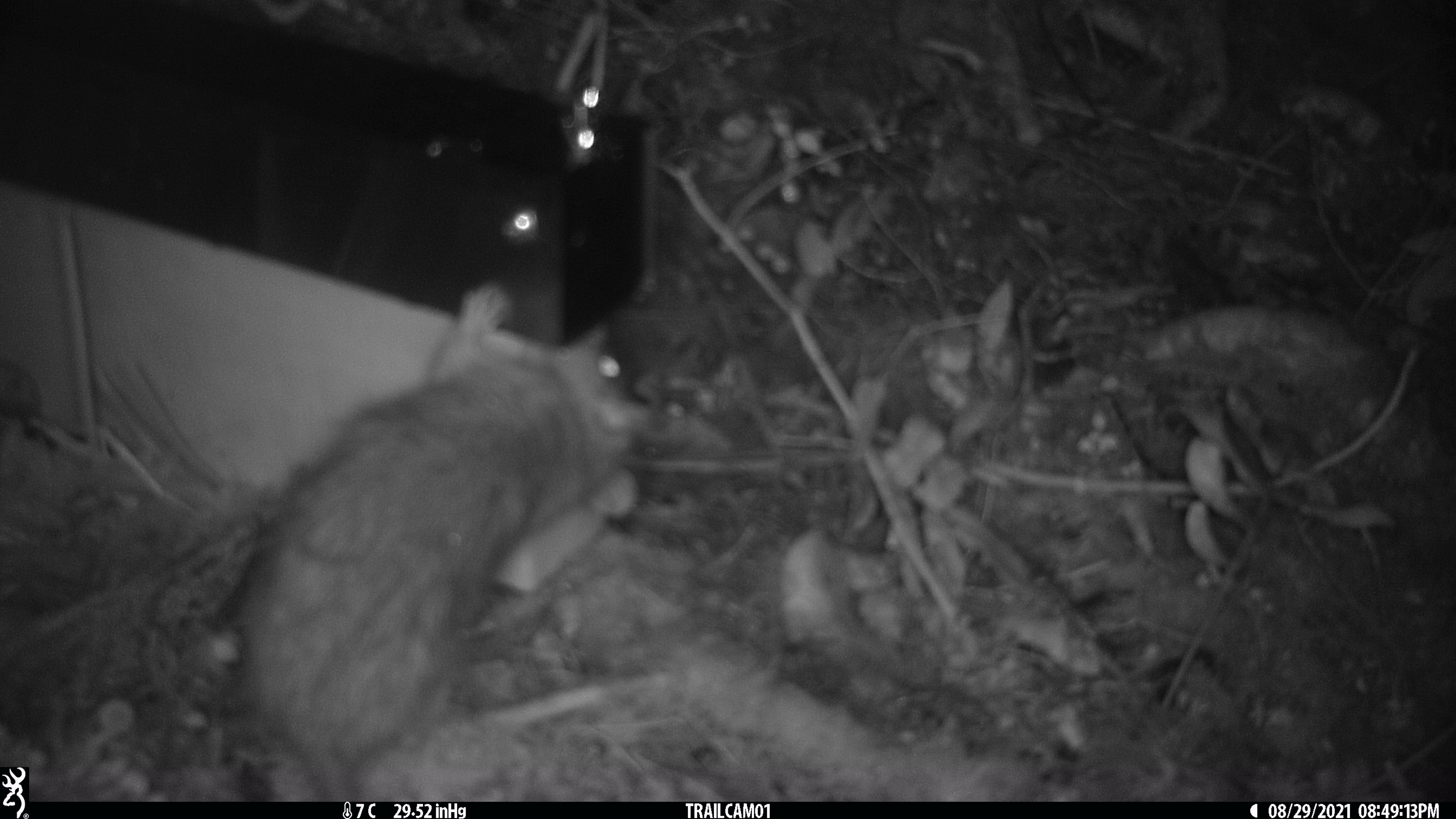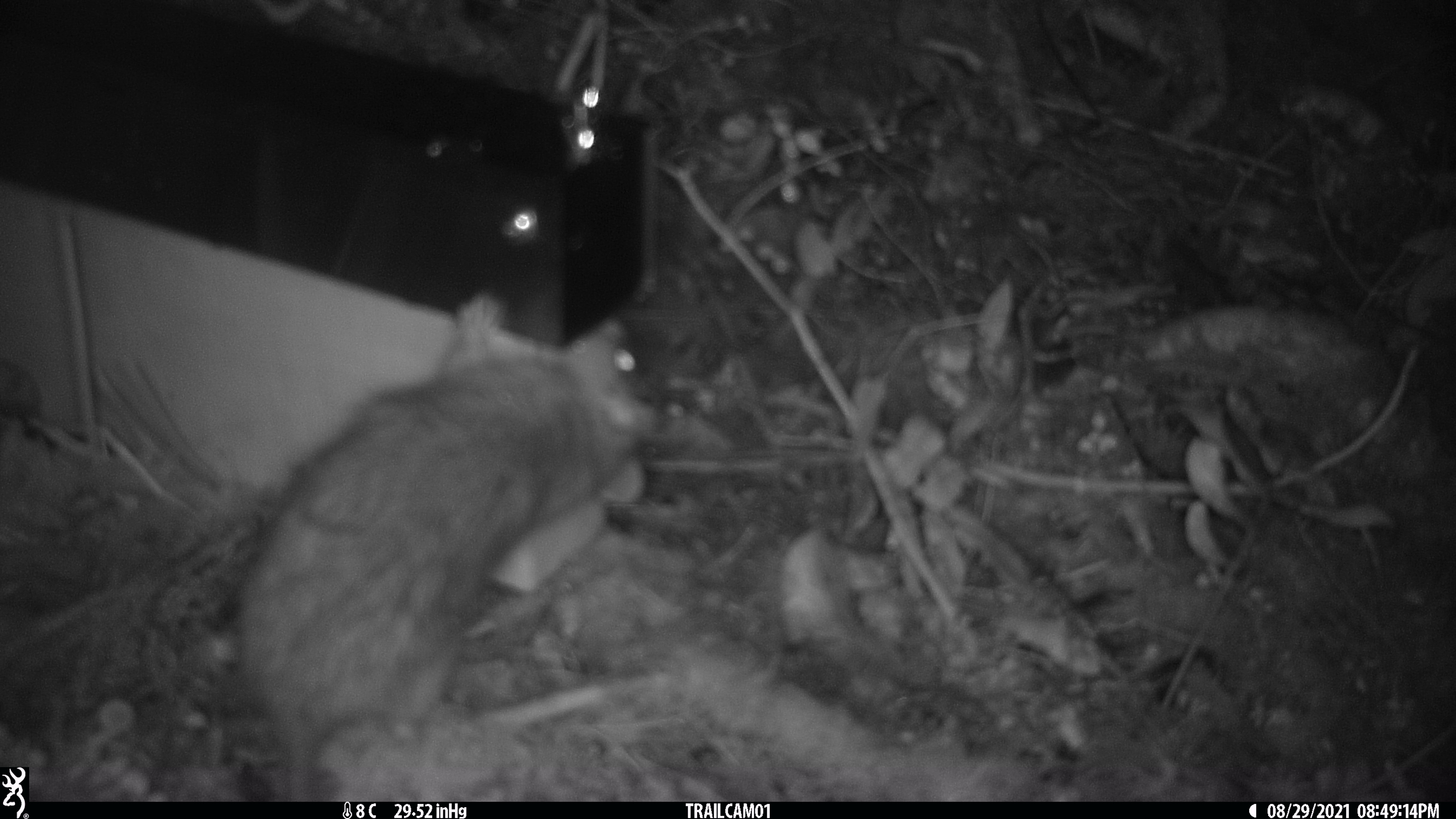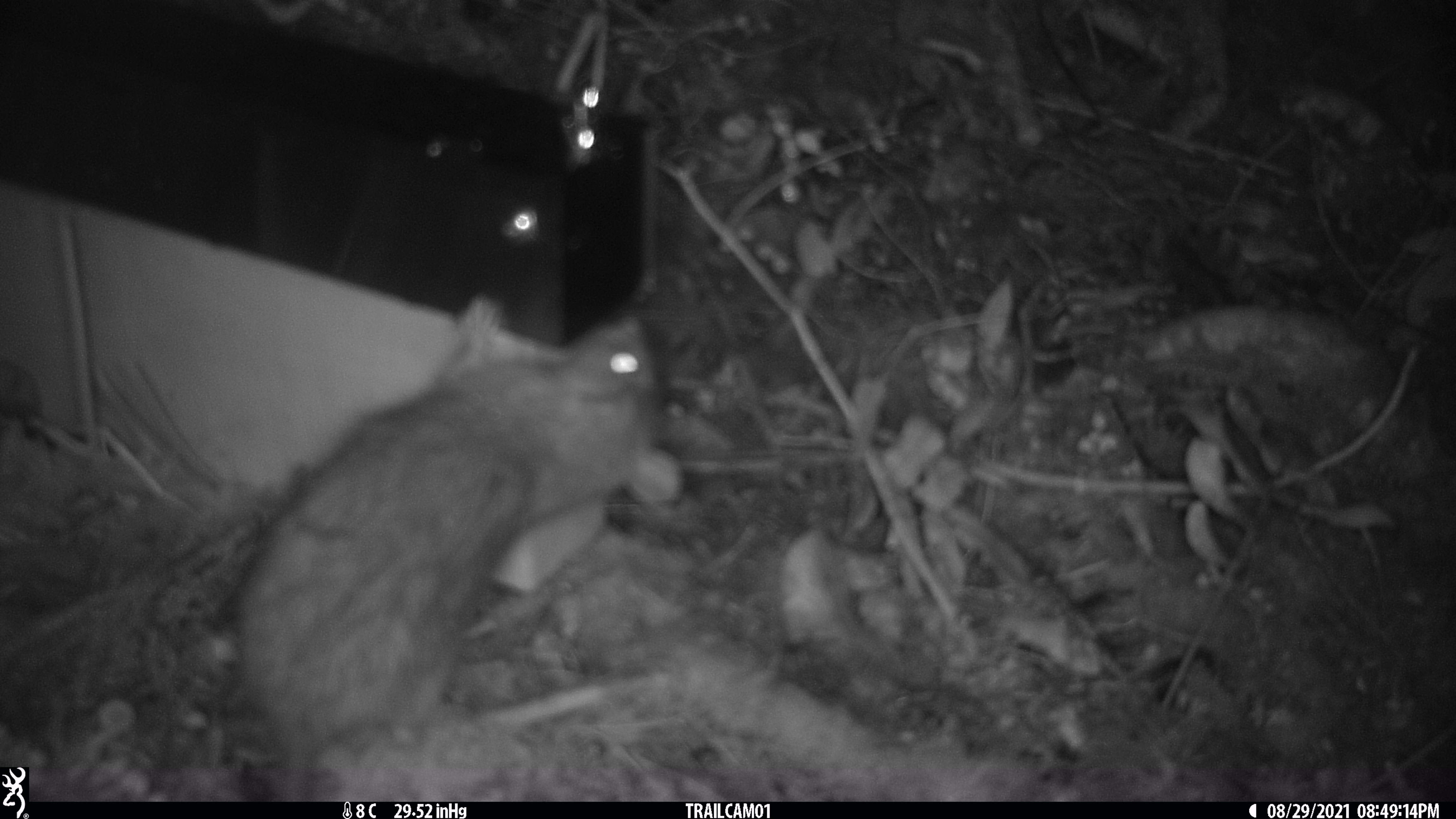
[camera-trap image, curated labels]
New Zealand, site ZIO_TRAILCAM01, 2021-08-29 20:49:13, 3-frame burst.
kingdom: Animalia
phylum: Chordata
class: Mammalia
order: Rodentia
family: Muridae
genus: Rattus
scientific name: Rattus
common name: rat